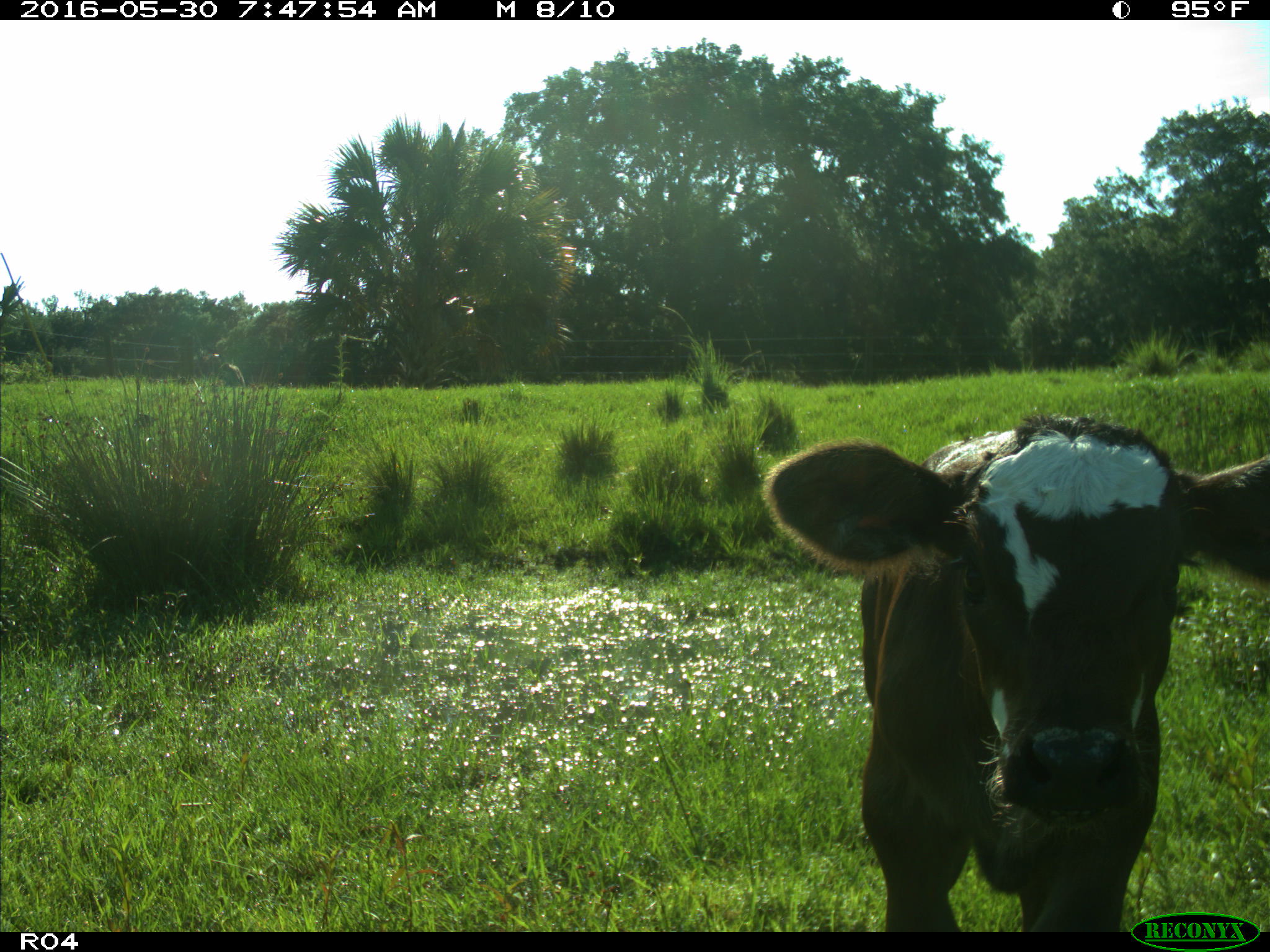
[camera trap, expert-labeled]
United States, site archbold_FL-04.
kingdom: Animalia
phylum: Chordata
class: Mammalia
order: Artiodactyla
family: Bovidae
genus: Bos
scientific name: Bos taurus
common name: domestic cow